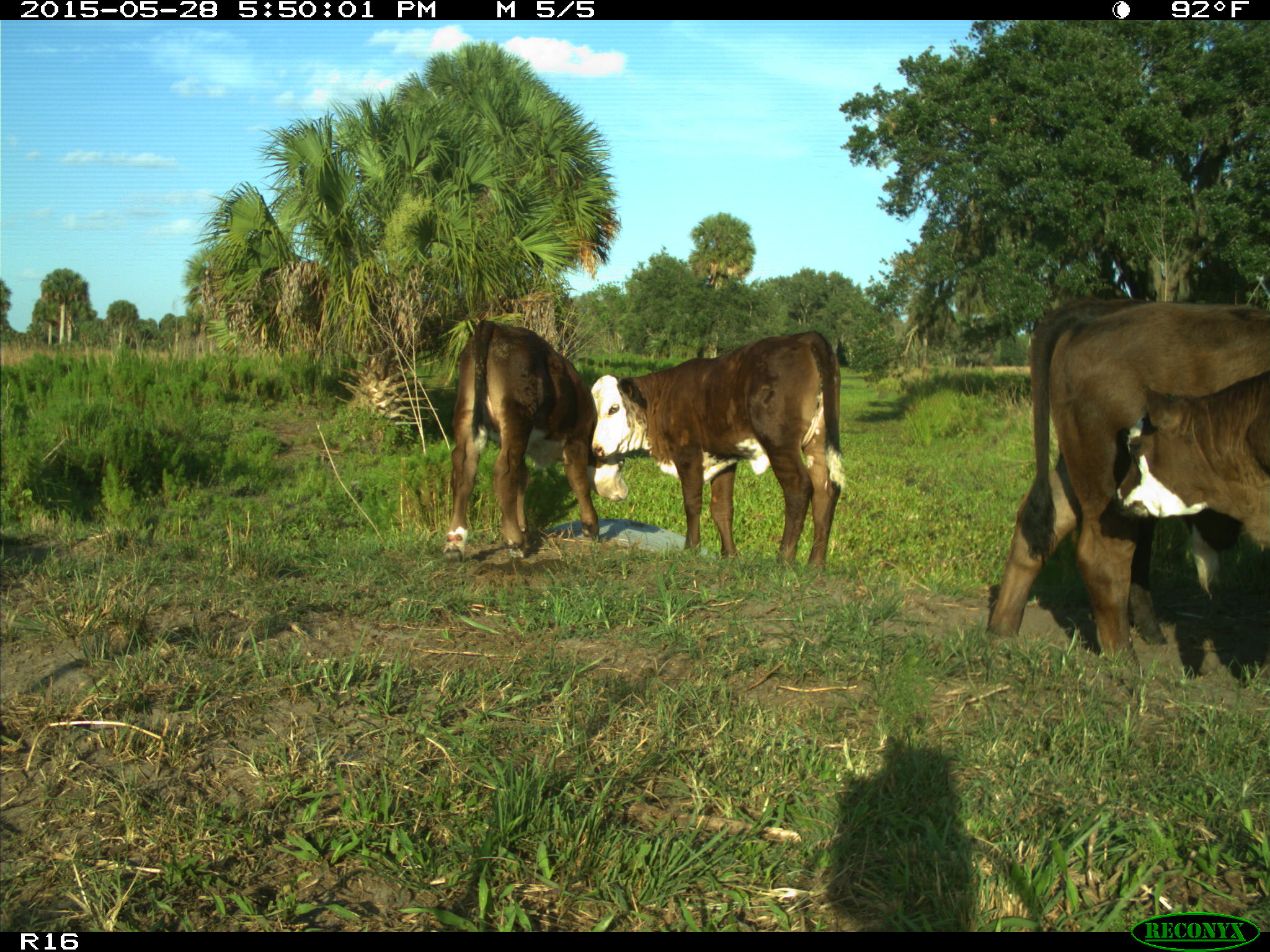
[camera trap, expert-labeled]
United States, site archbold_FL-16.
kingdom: Animalia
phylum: Chordata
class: Mammalia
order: Artiodactyla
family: Bovidae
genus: Bos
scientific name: Bos taurus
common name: domestic cow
Bos taurus (domestic cow).